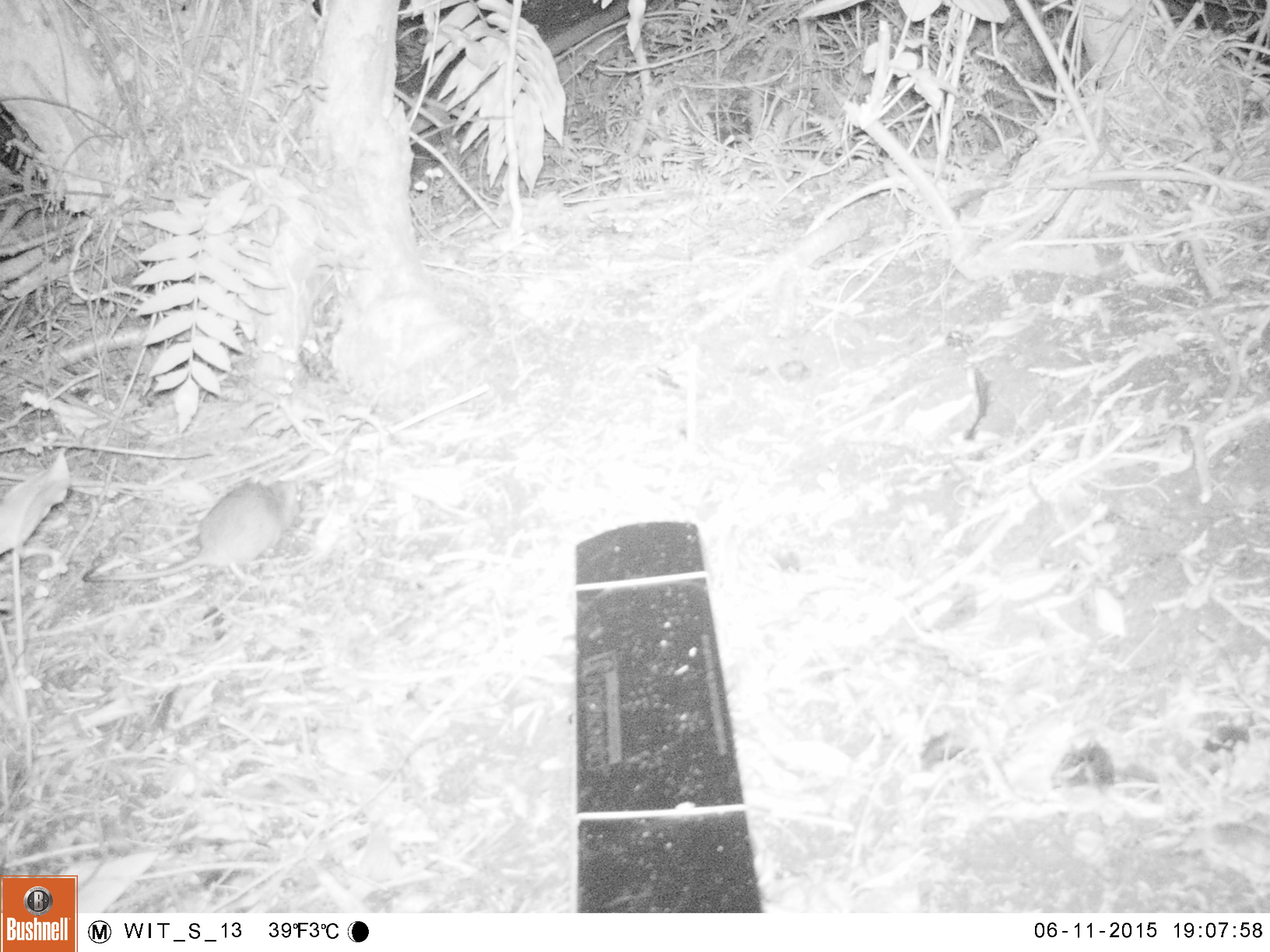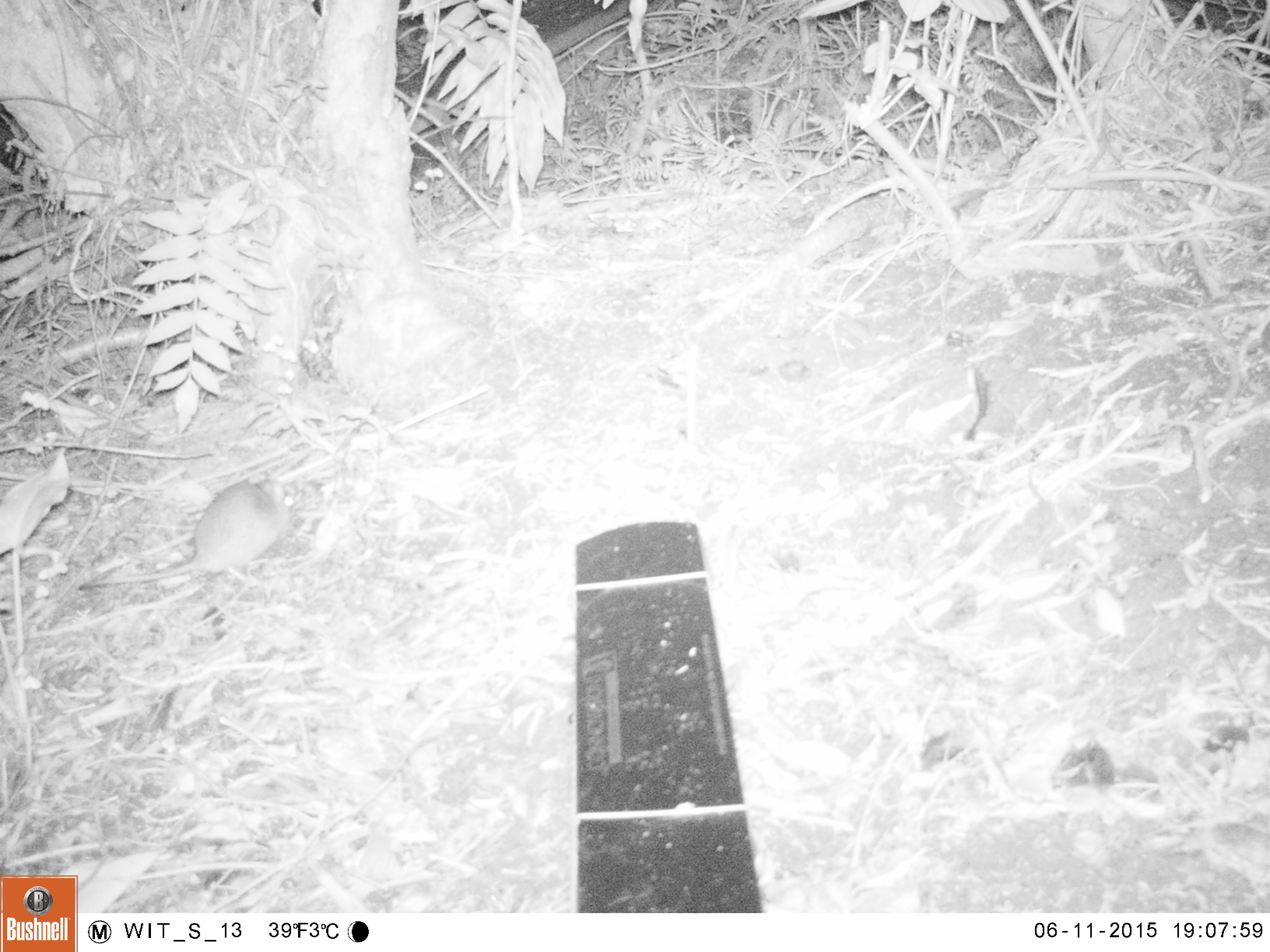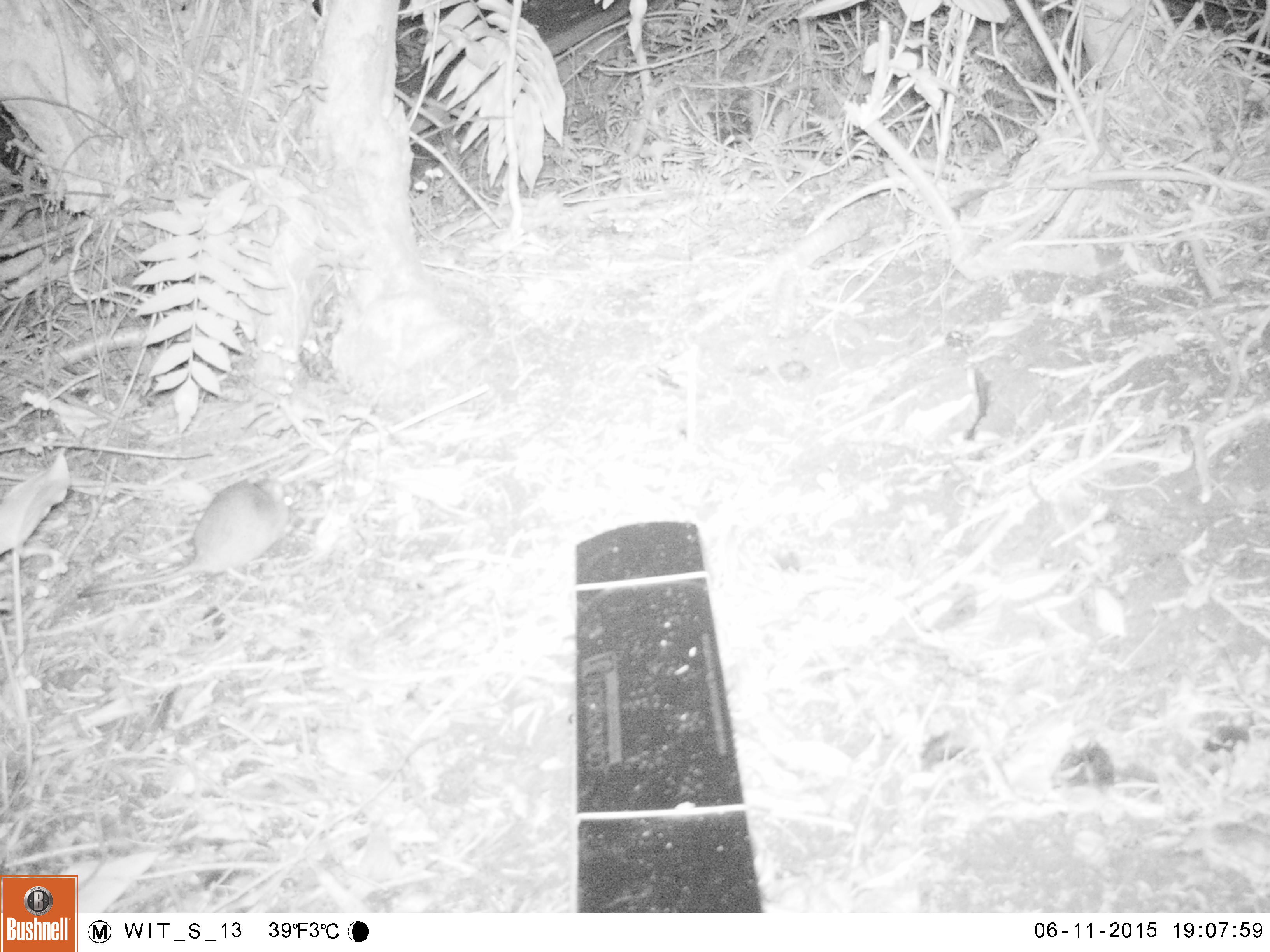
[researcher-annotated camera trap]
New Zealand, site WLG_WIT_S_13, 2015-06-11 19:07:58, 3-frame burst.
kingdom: Animalia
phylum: Chordata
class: Mammalia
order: Rodentia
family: Muridae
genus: Rattus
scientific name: Rattus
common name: rat